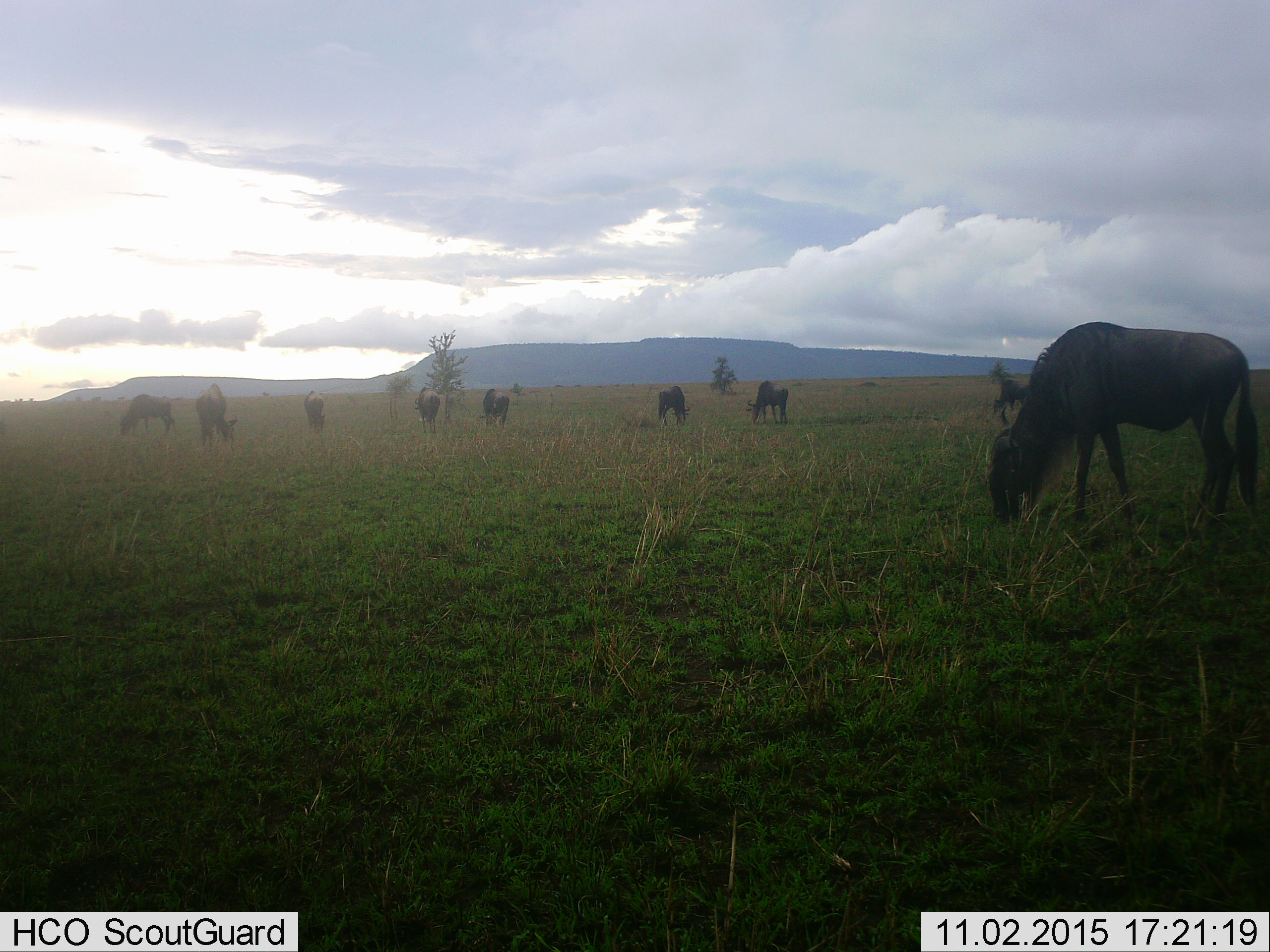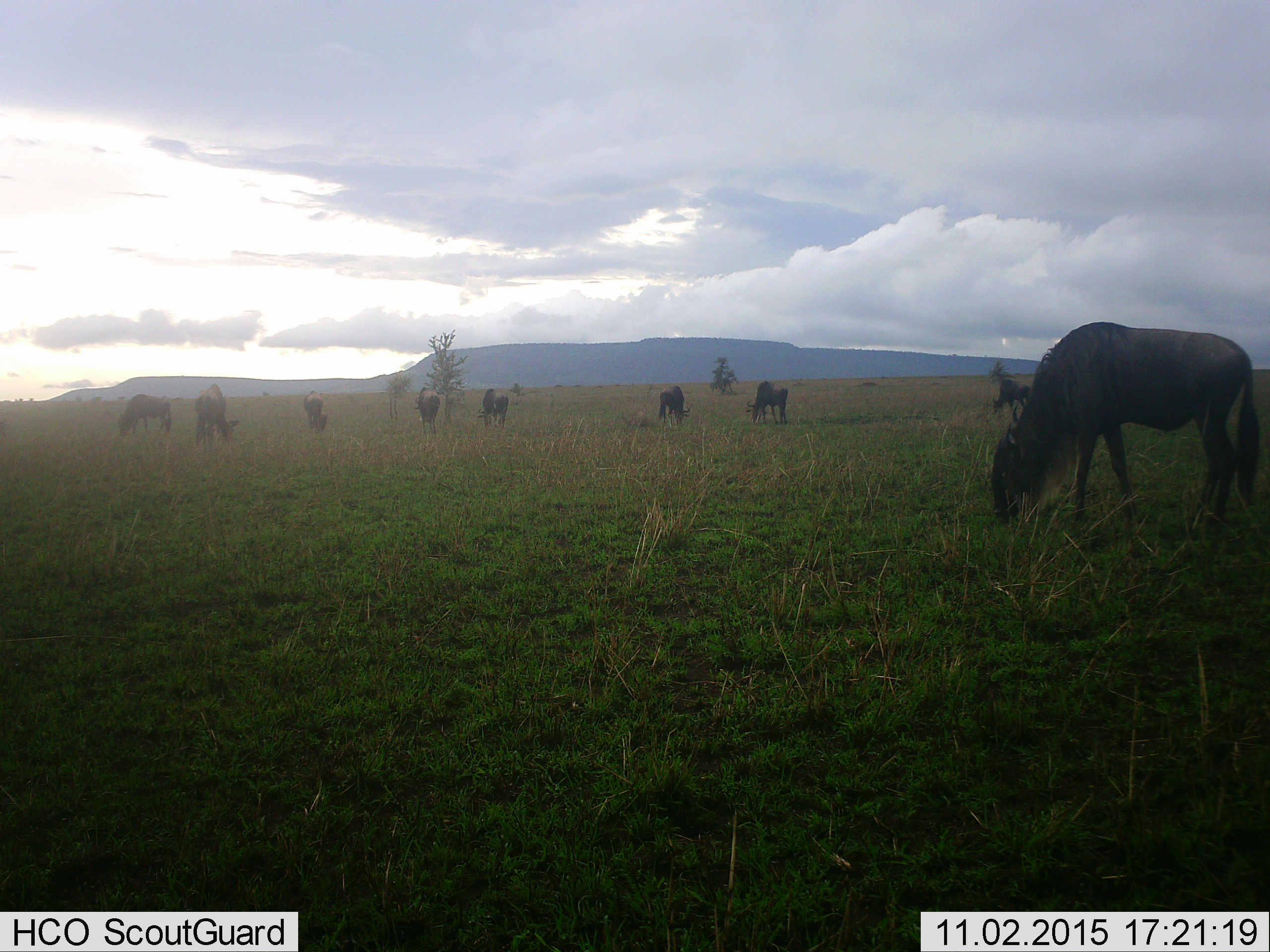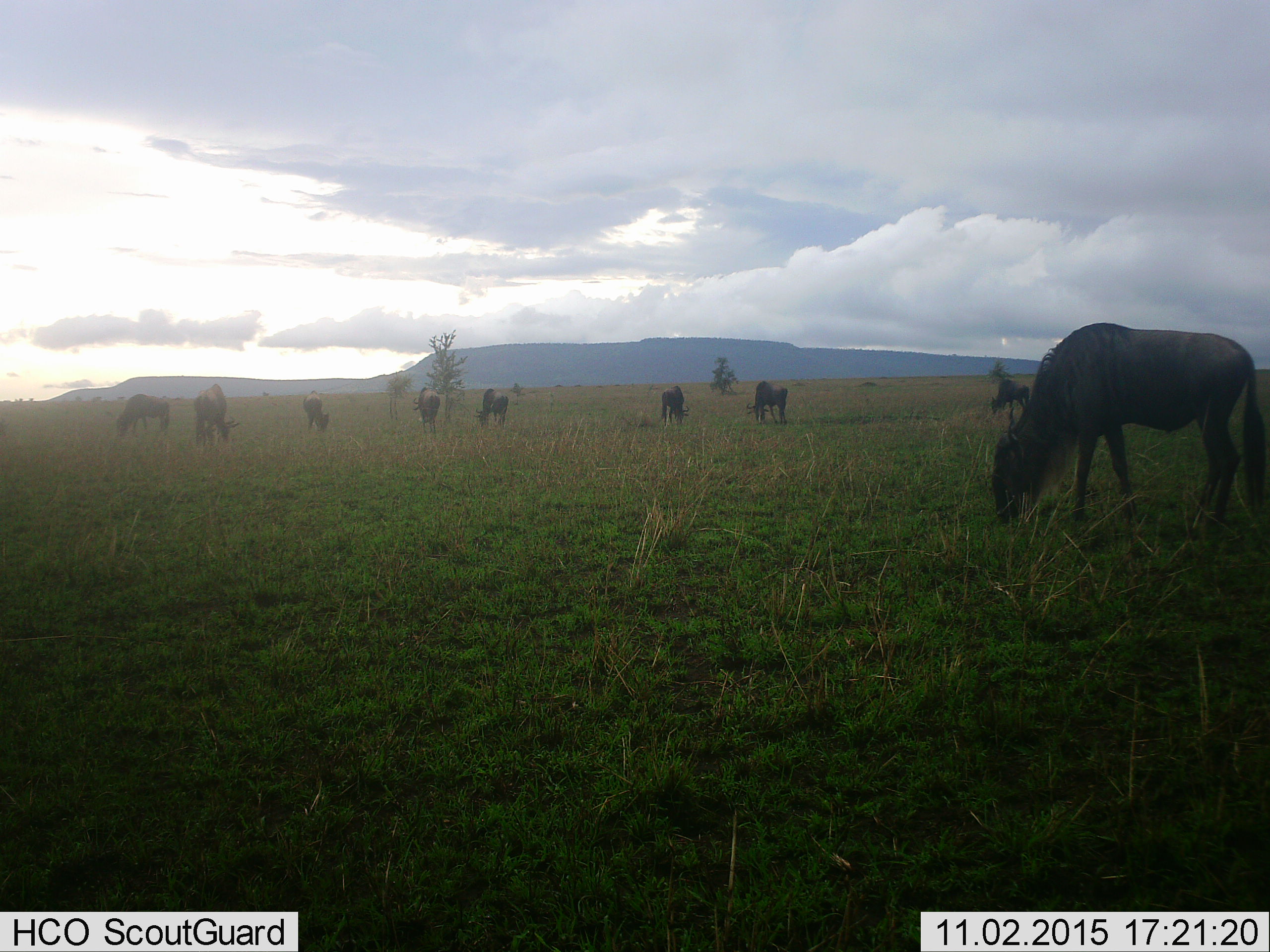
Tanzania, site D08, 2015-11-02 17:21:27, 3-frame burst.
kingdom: Animalia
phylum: Chordata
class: Mammalia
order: Artiodactyla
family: Bovidae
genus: Connochaetes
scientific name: Connochaetes taurinus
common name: blue wildebeest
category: wildebeest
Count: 9.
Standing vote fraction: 44%.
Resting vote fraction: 6%.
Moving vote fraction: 12%.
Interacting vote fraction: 0%.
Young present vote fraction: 0%.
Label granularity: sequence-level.